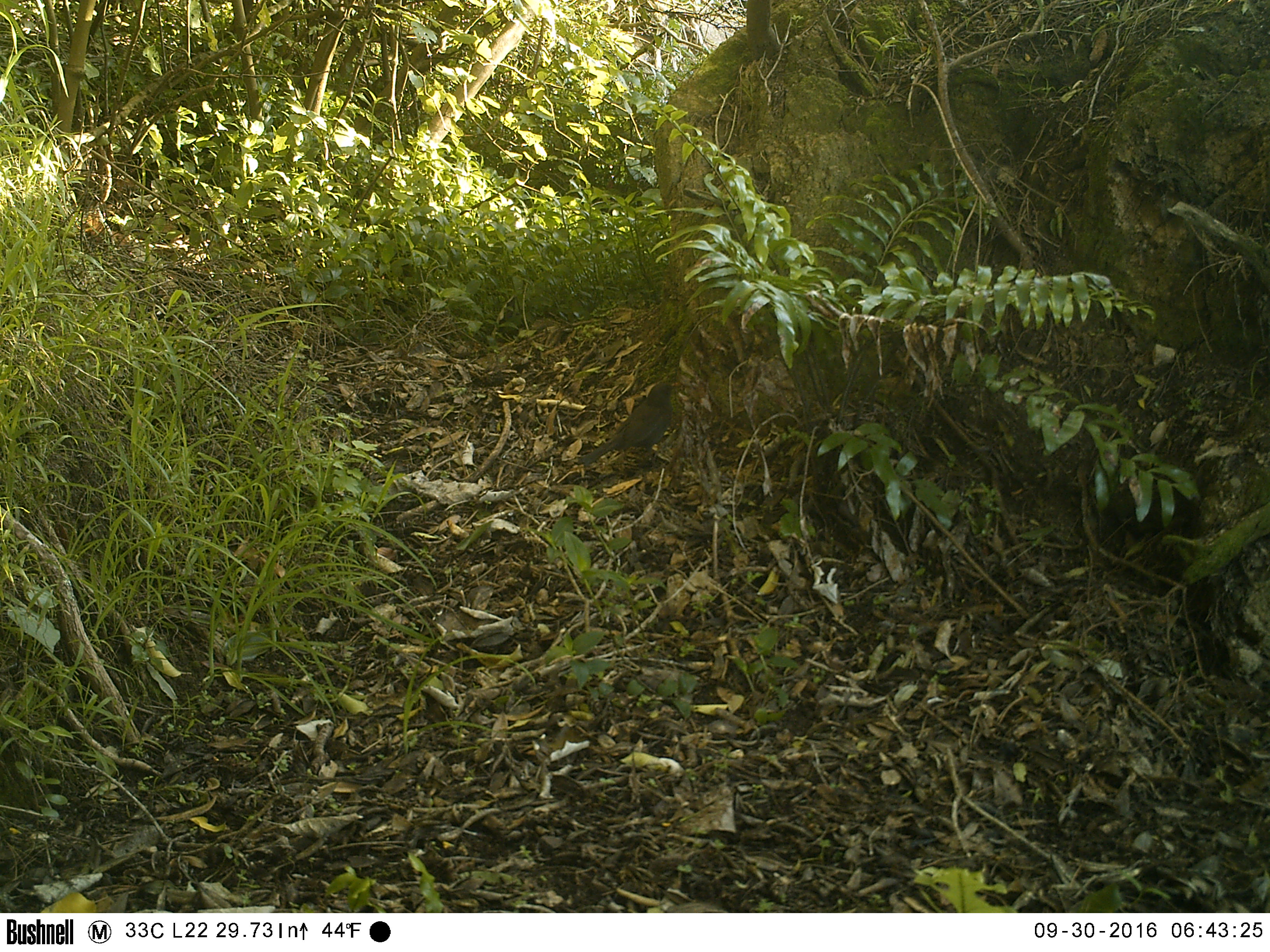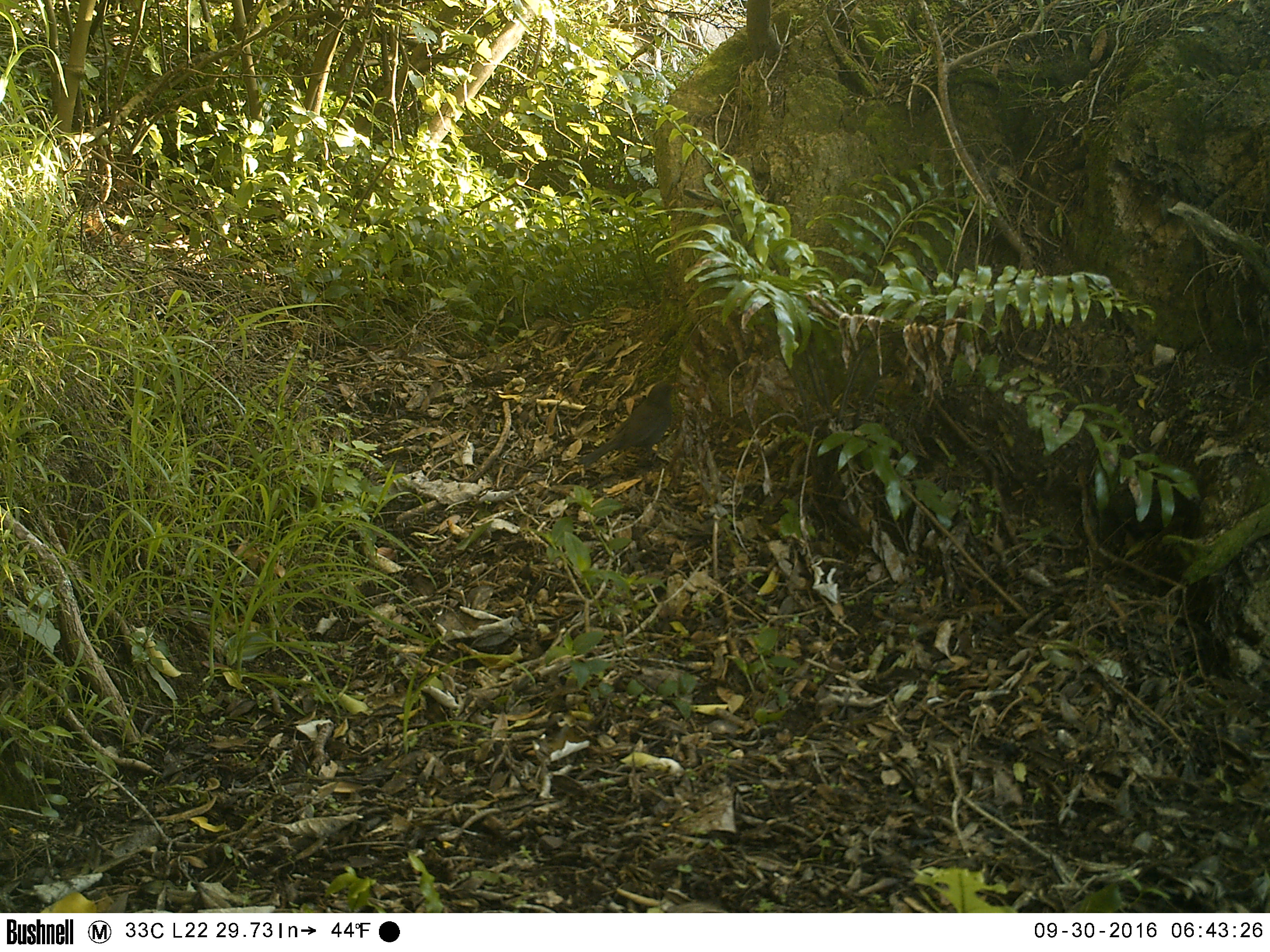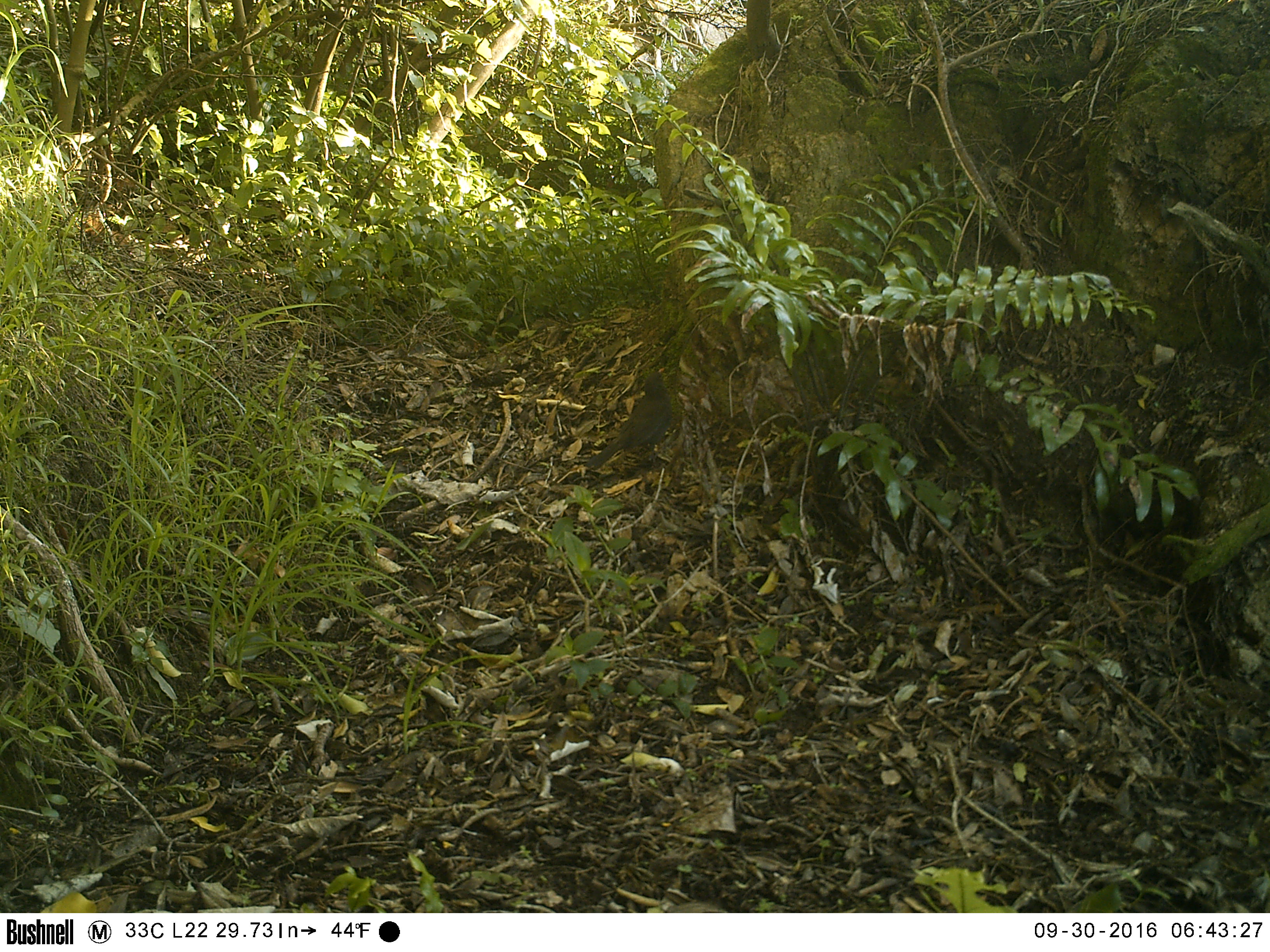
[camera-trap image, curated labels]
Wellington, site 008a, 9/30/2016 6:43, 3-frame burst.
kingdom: Animalia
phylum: Chordata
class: Aves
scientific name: Aves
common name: bird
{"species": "bird (Aves)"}